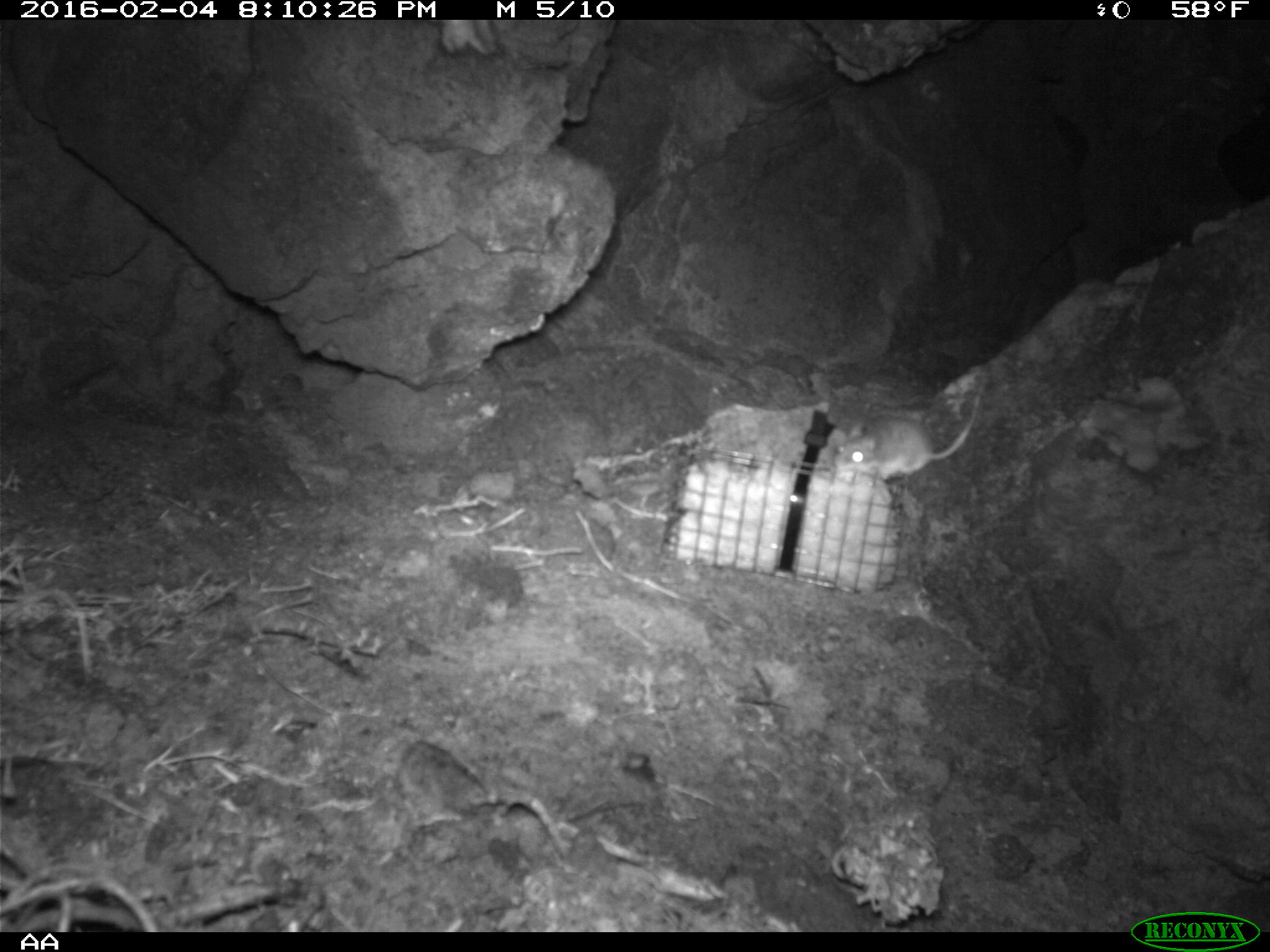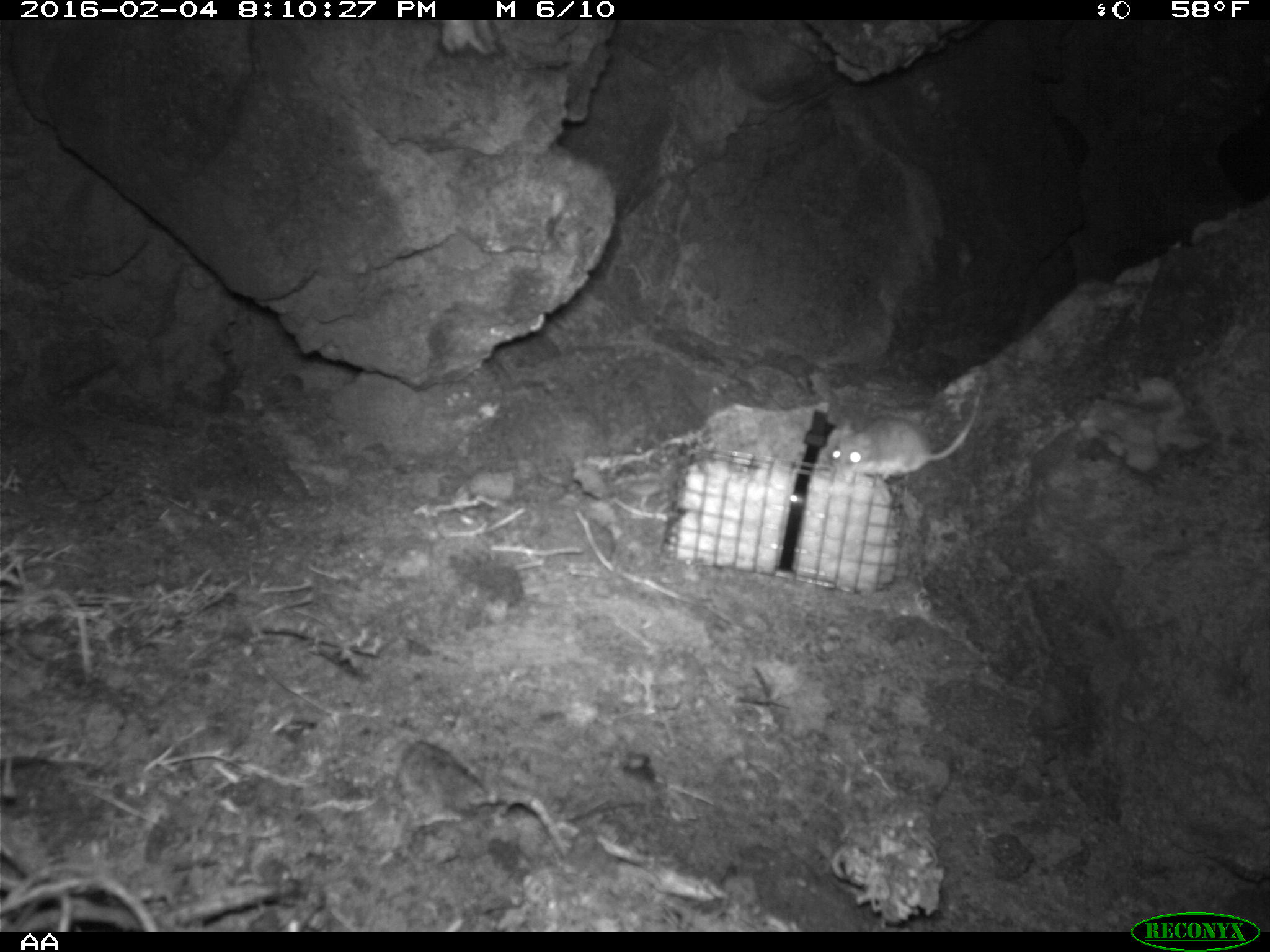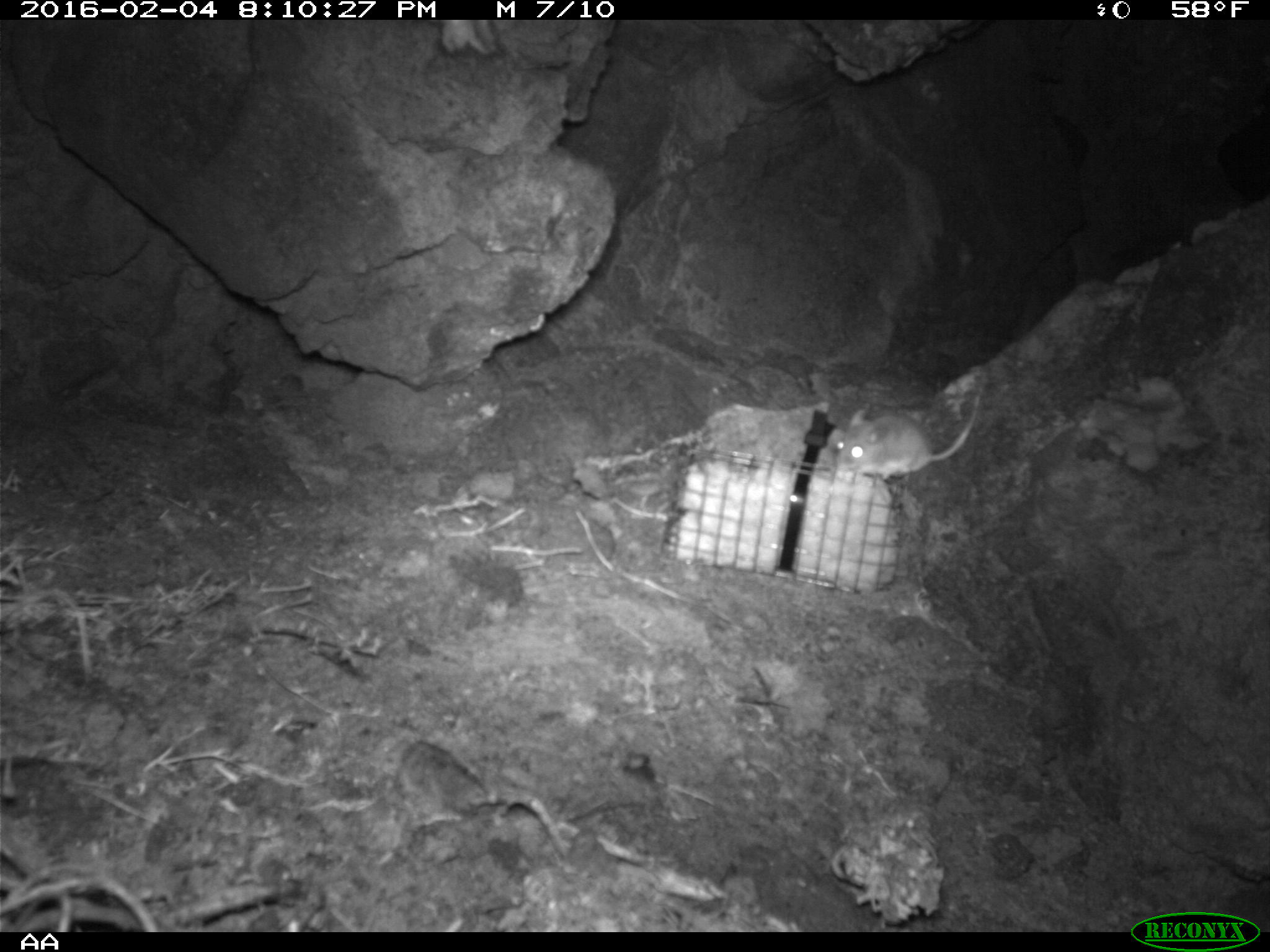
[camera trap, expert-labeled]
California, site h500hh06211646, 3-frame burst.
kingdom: Animalia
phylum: Chordata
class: Mammalia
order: Rodentia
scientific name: Rodentia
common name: rodent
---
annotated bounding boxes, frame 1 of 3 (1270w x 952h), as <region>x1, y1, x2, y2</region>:
rodent: <region>832, 382, 985, 481</region>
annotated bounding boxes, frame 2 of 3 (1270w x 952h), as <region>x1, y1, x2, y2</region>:
rodent: <region>829, 384, 984, 480</region>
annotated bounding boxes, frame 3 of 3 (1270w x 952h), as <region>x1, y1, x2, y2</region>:
rodent: <region>835, 395, 980, 480</region>